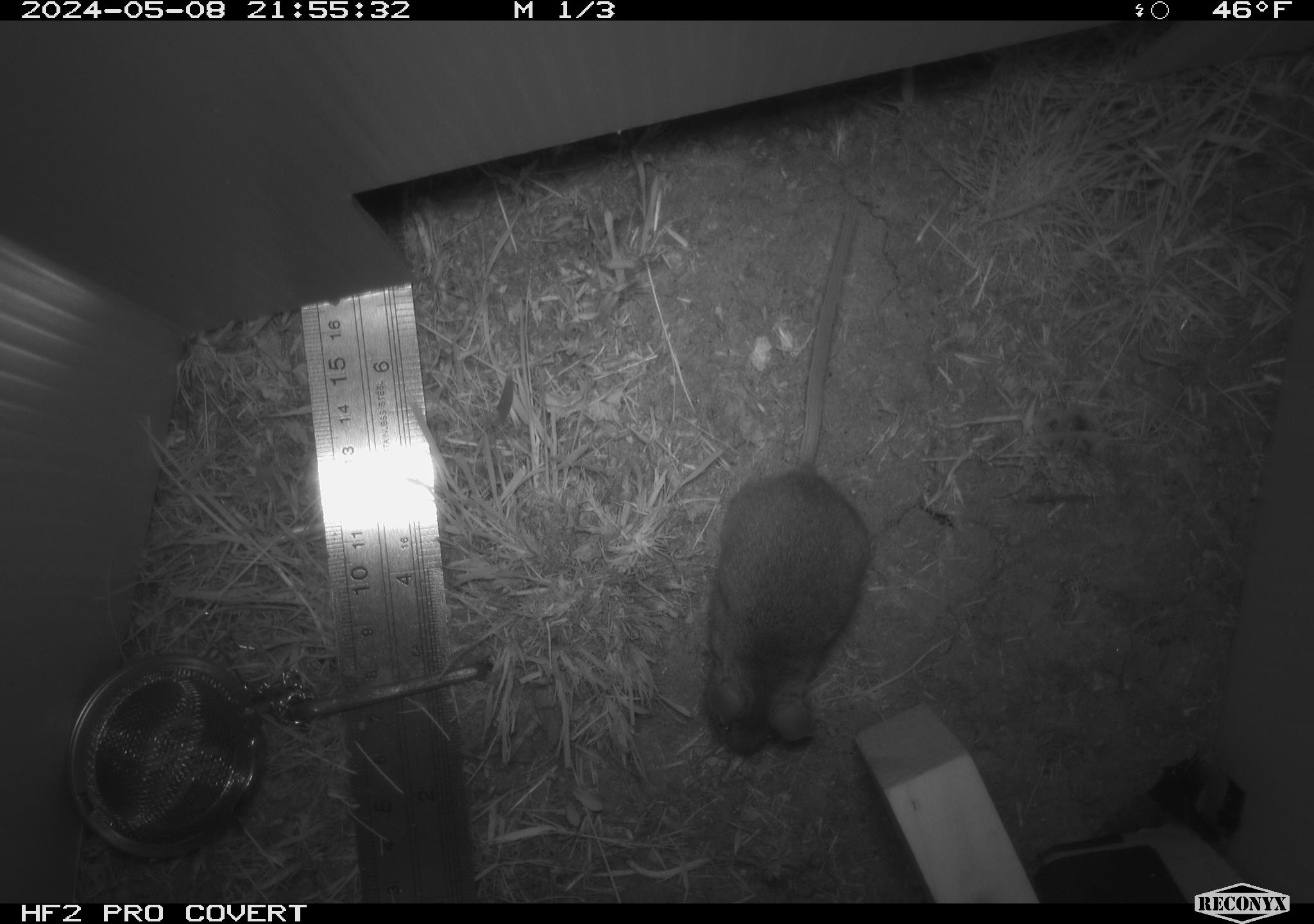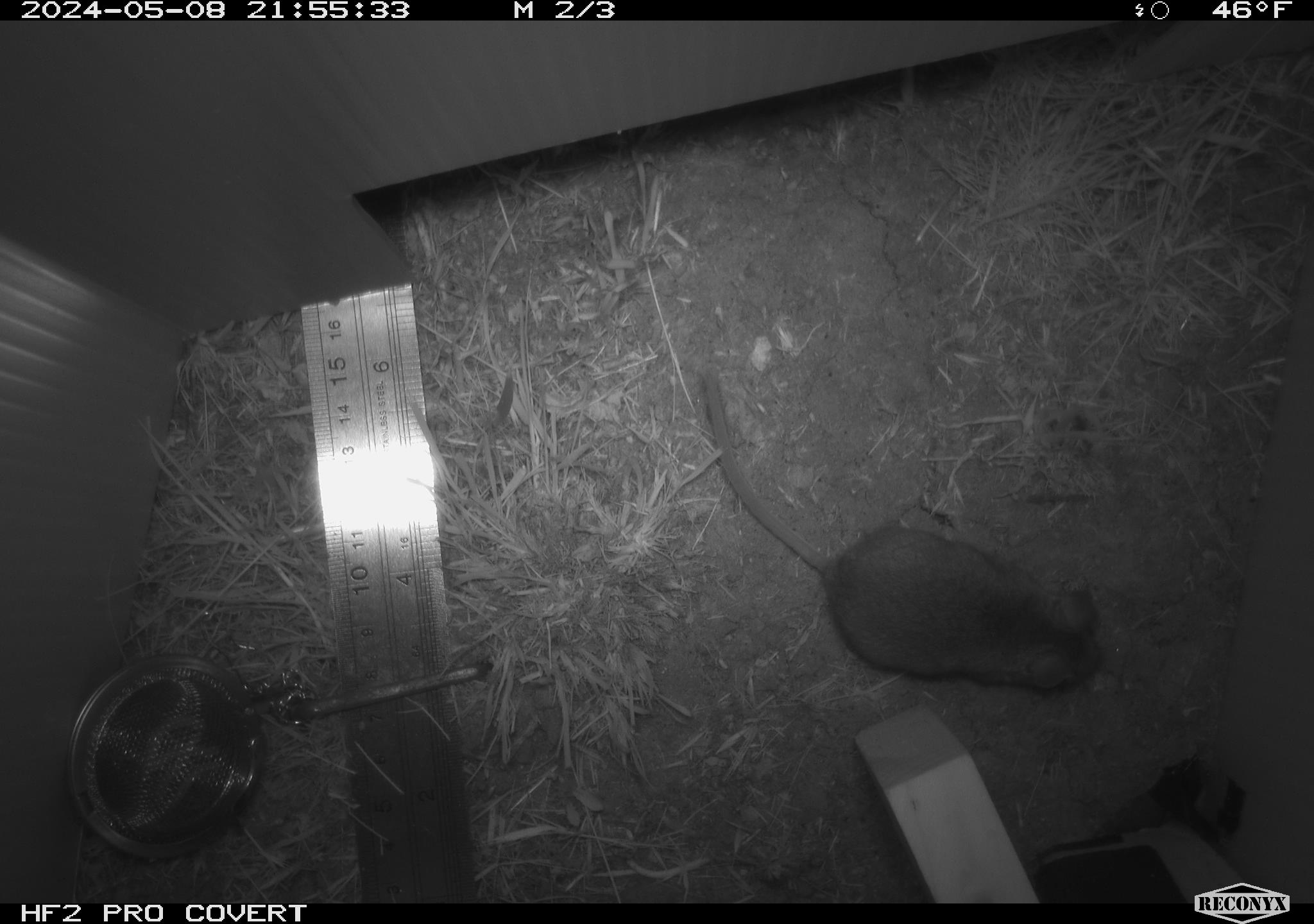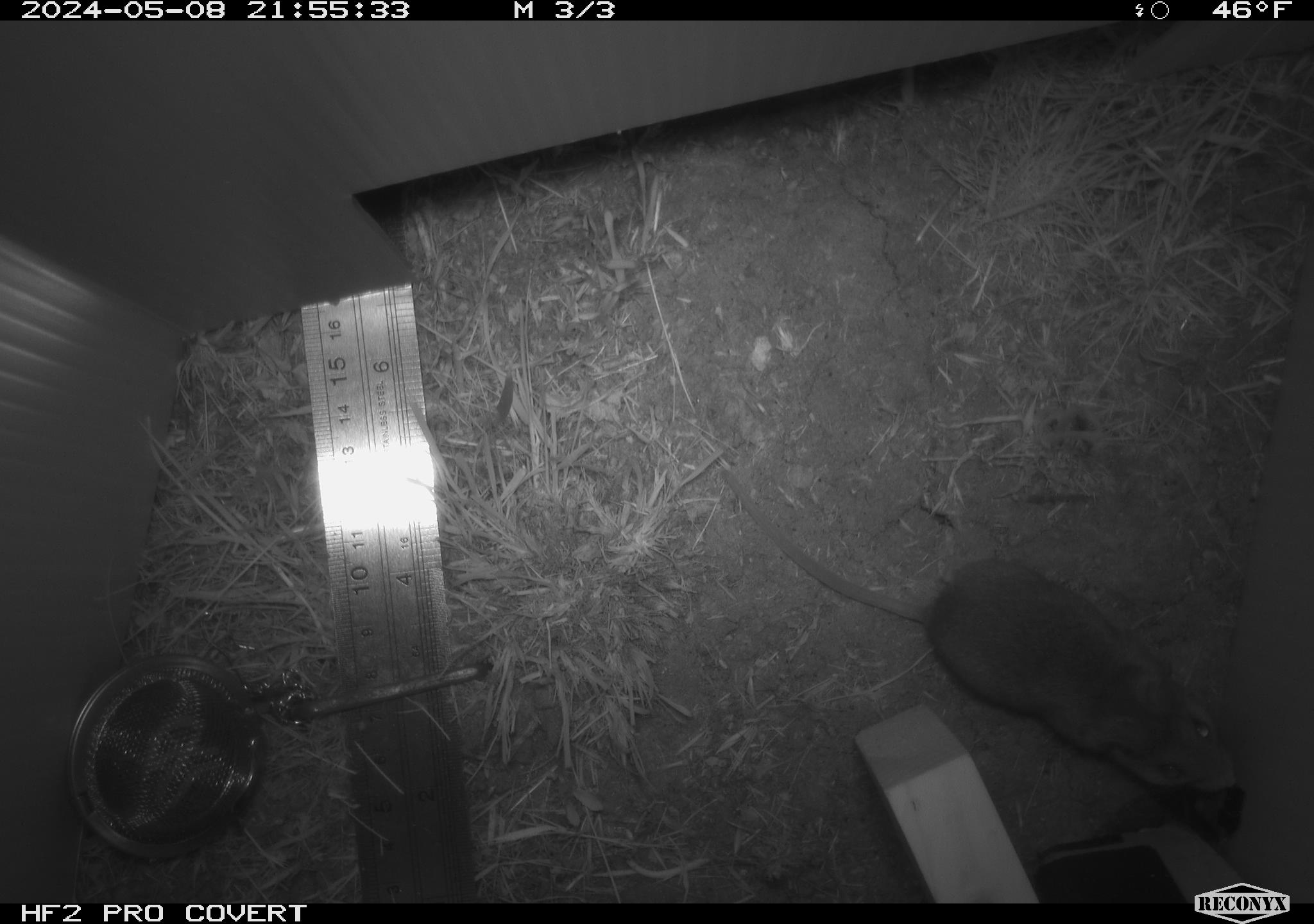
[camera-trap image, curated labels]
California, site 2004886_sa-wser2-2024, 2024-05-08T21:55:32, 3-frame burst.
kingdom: Animalia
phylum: Chordata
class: Mammalia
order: Rodentia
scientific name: Rodentia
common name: mouse species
Mouse species (Rodentia).